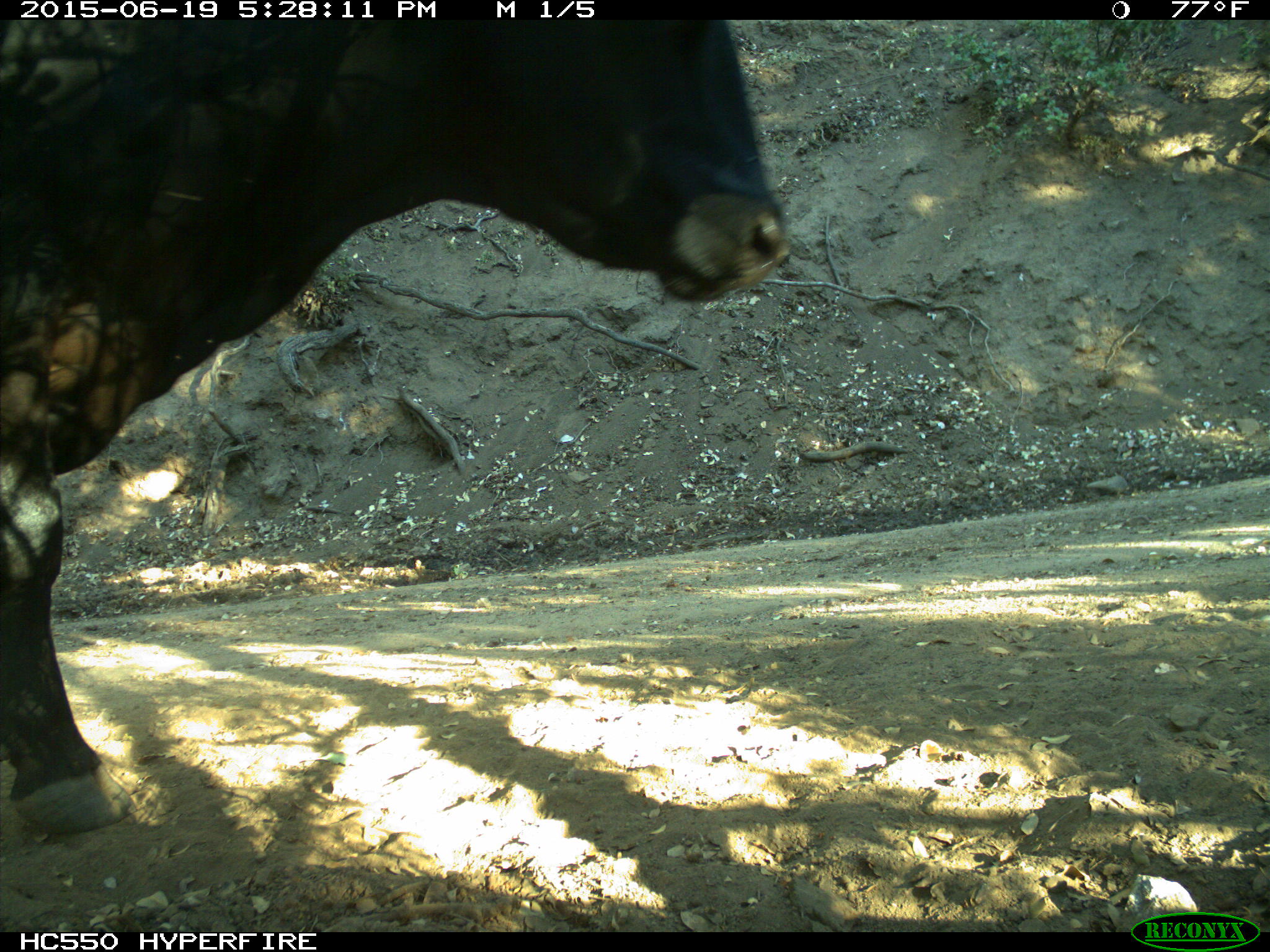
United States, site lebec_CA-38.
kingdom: Animalia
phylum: Chordata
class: Mammalia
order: Artiodactyla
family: Bovidae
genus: Bos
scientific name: Bos taurus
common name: domestic cow